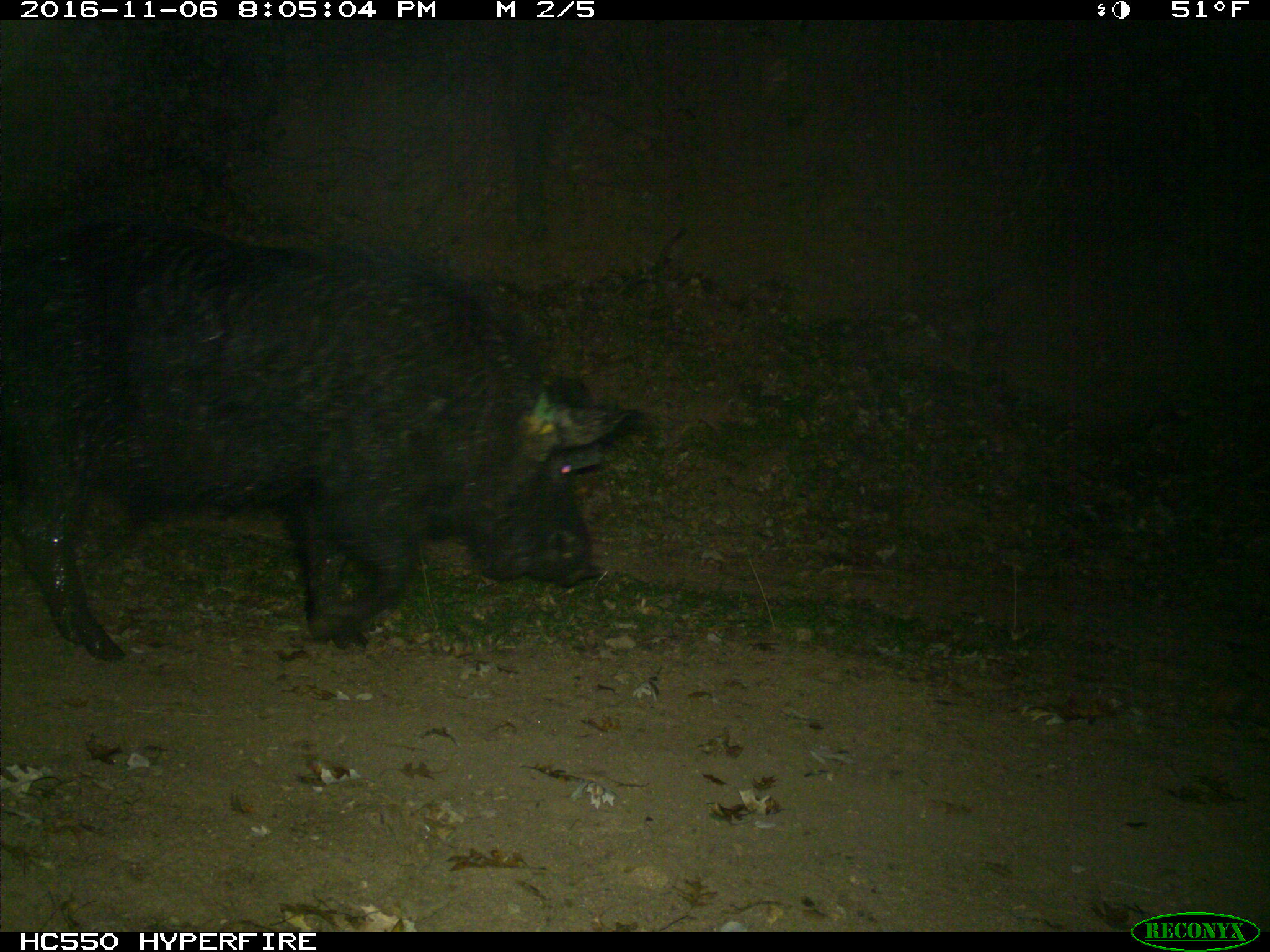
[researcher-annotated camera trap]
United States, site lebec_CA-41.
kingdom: Animalia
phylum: Chordata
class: Mammalia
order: Artiodactyla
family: Suidae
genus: Sus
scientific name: Sus scrofa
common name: wild boar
Sus scrofa (wild boar).